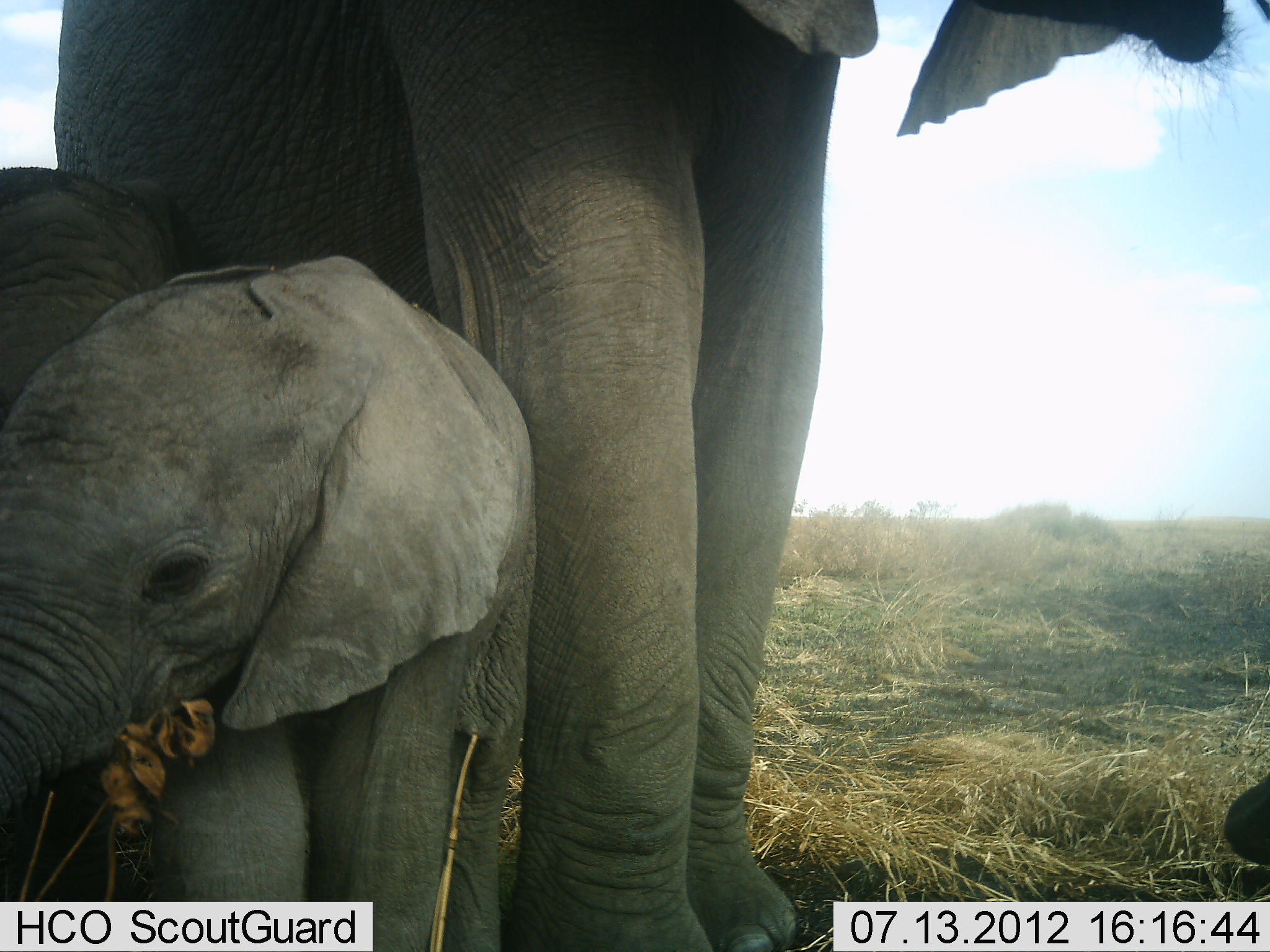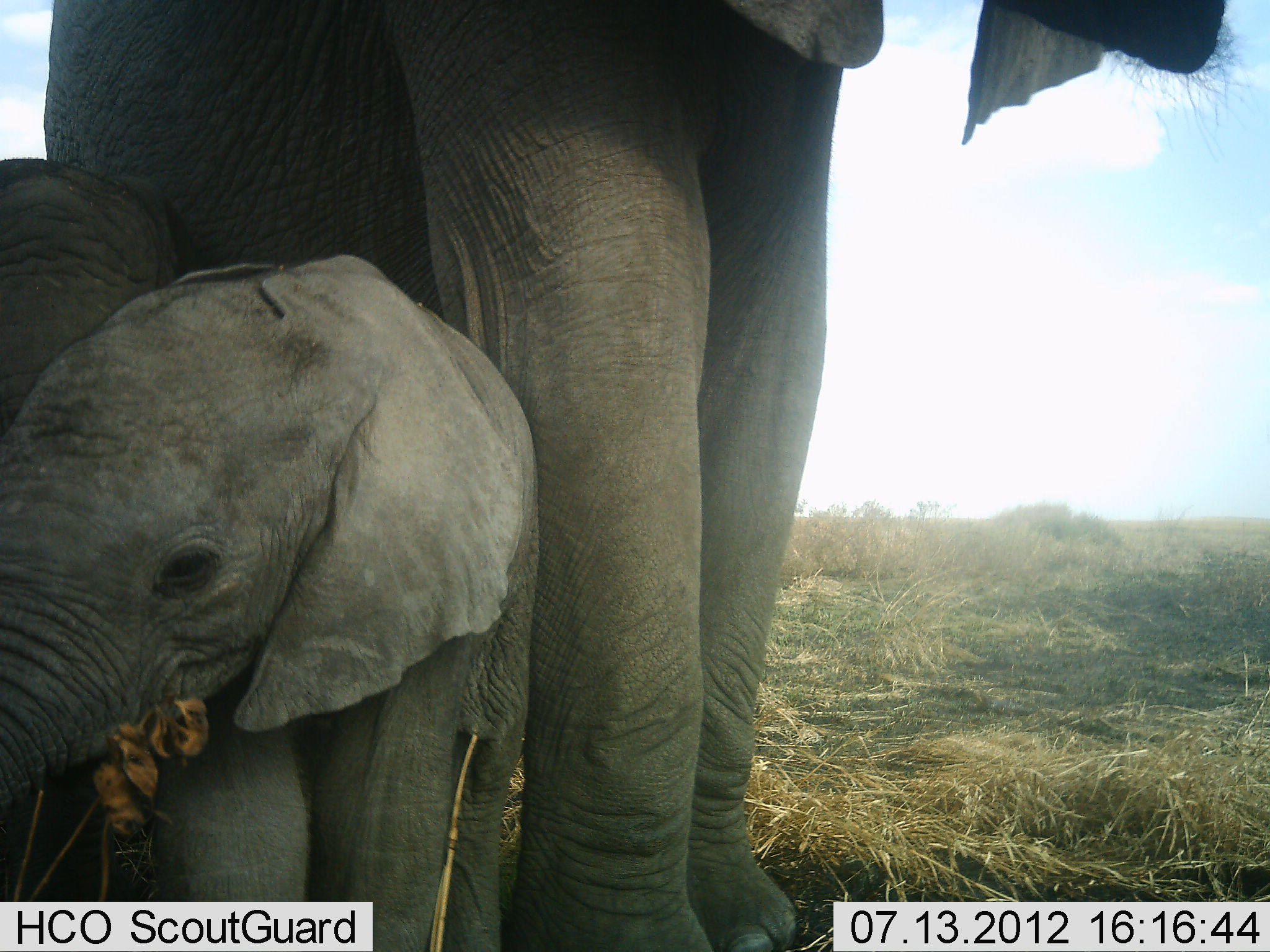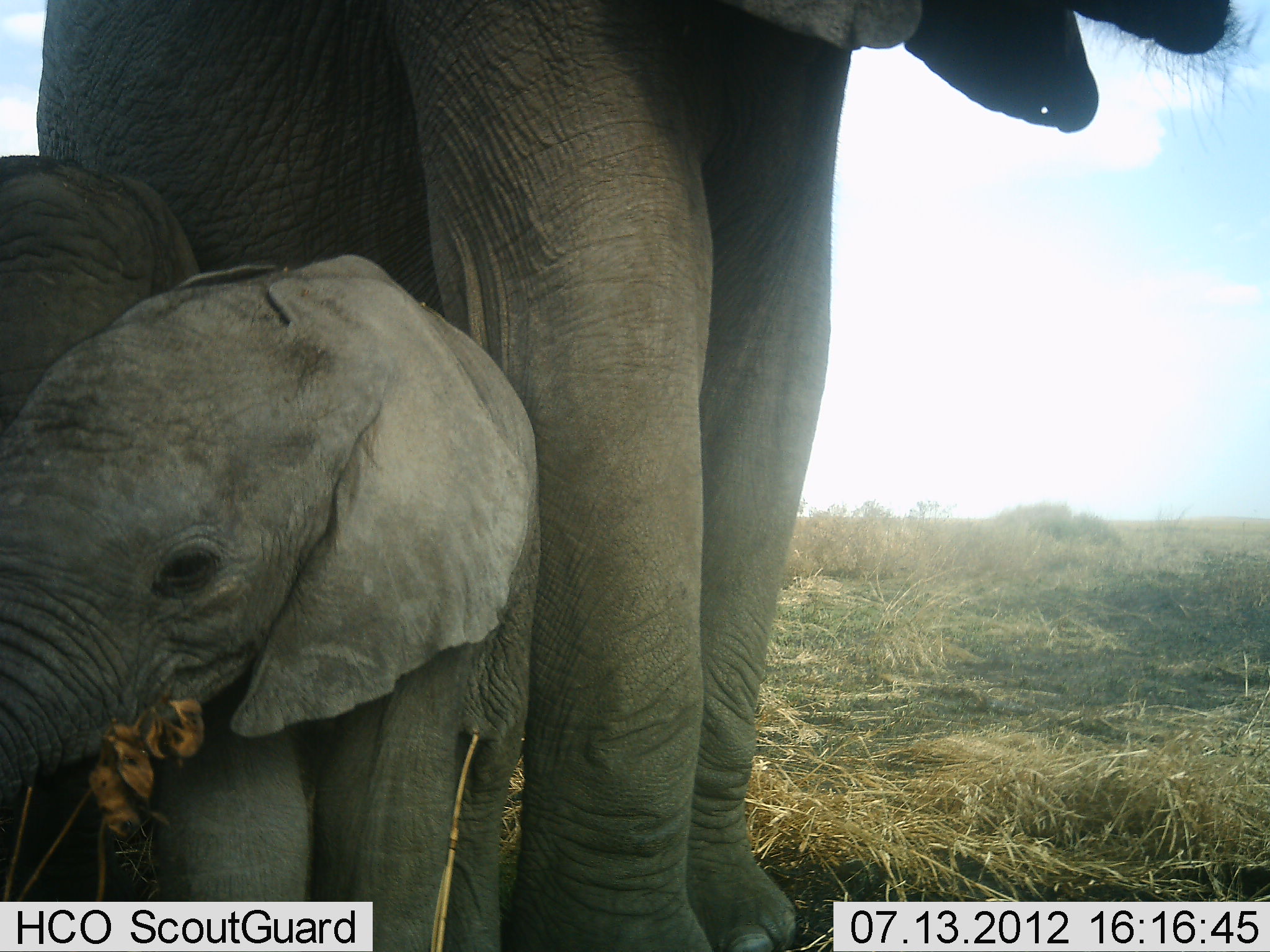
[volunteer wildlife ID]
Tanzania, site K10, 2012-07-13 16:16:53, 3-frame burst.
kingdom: Animalia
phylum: Chordata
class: Mammalia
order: Proboscidea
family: Elephantidae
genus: Loxodonta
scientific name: Loxodonta africana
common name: african bush elephant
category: elephant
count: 2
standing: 80%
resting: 0%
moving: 0%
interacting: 20%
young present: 90%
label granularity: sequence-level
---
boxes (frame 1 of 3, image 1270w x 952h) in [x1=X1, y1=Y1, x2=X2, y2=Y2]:
animal: [x1=52, y1=1, x2=1269, y2=952]; [x1=1, y1=167, x2=563, y2=952]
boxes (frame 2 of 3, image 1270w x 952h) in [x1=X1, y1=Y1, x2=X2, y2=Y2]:
animal: [x1=0, y1=1, x2=1251, y2=951]; [x1=1, y1=158, x2=557, y2=952]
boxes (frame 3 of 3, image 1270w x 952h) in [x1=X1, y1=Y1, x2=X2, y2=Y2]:
animal: [x1=28, y1=1, x2=1248, y2=952]; [x1=0, y1=156, x2=553, y2=951]